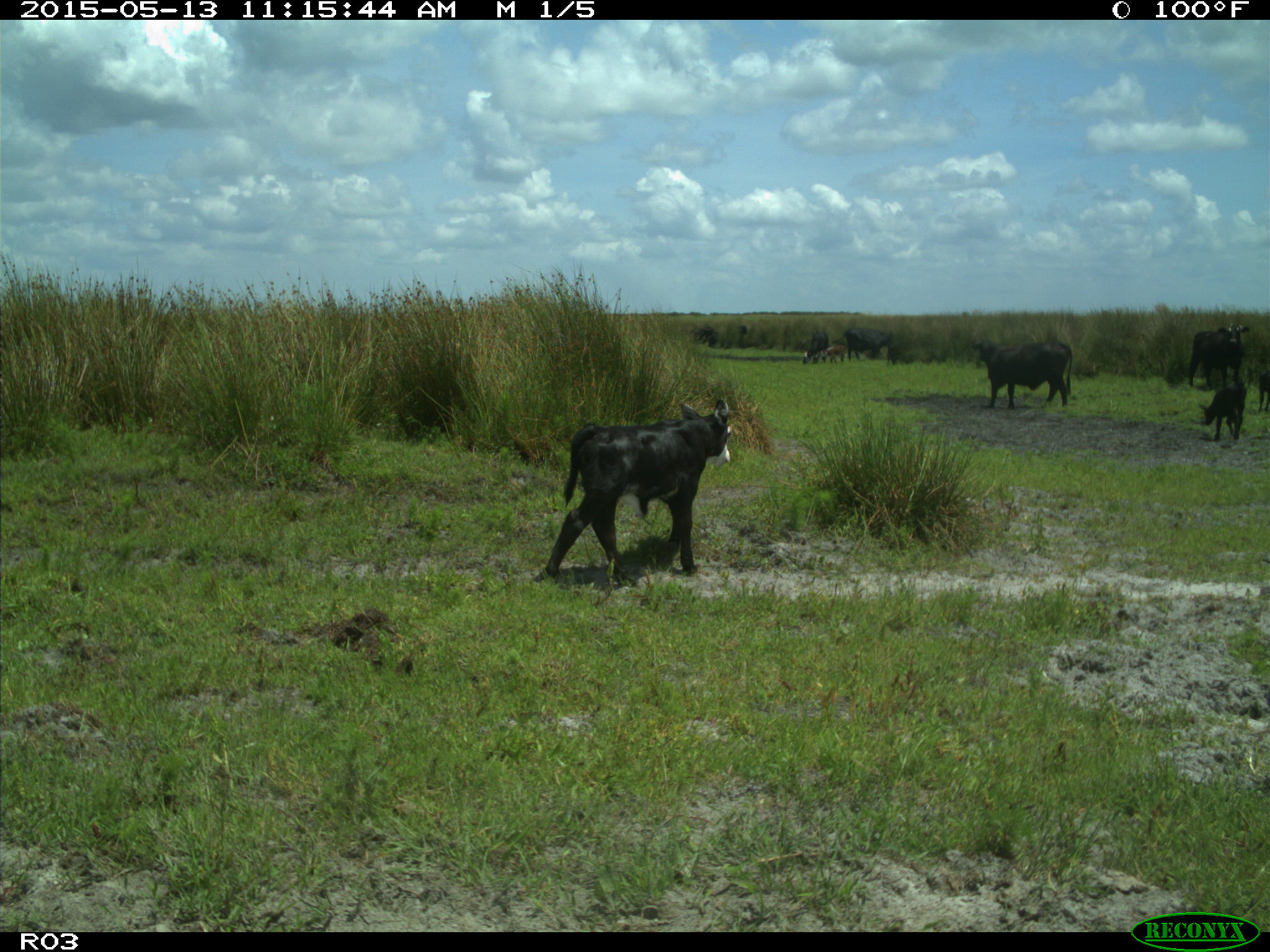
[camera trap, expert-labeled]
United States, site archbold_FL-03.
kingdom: Animalia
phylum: Chordata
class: Mammalia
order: Artiodactyla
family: Bovidae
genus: Bos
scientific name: Bos taurus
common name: domestic cow